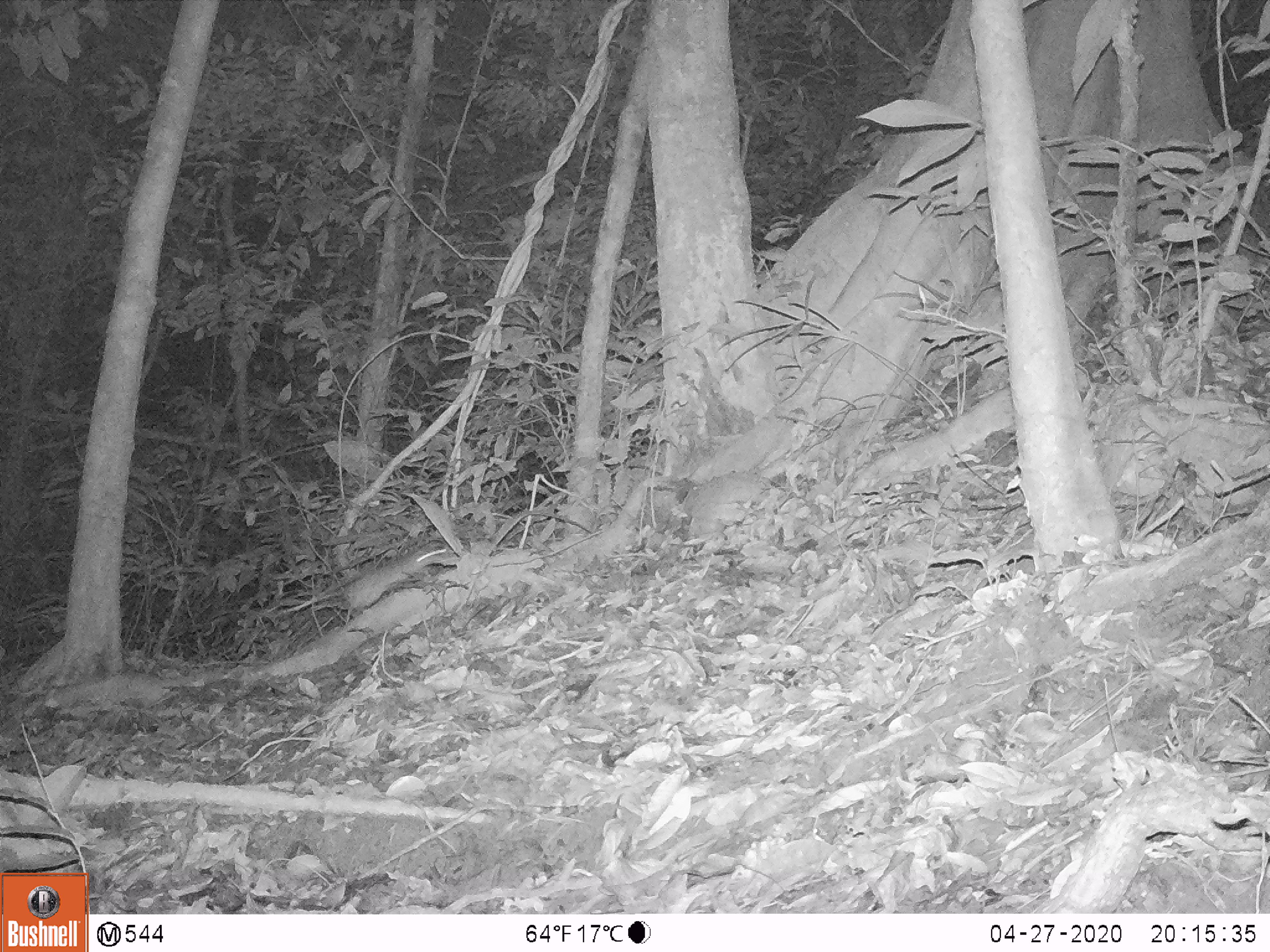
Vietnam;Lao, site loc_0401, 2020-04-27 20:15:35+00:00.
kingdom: Animalia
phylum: Chordata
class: Mammalia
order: Rodentia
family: Muridae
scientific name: Muridae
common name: old-world mice and rats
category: unidentified murid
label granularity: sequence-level